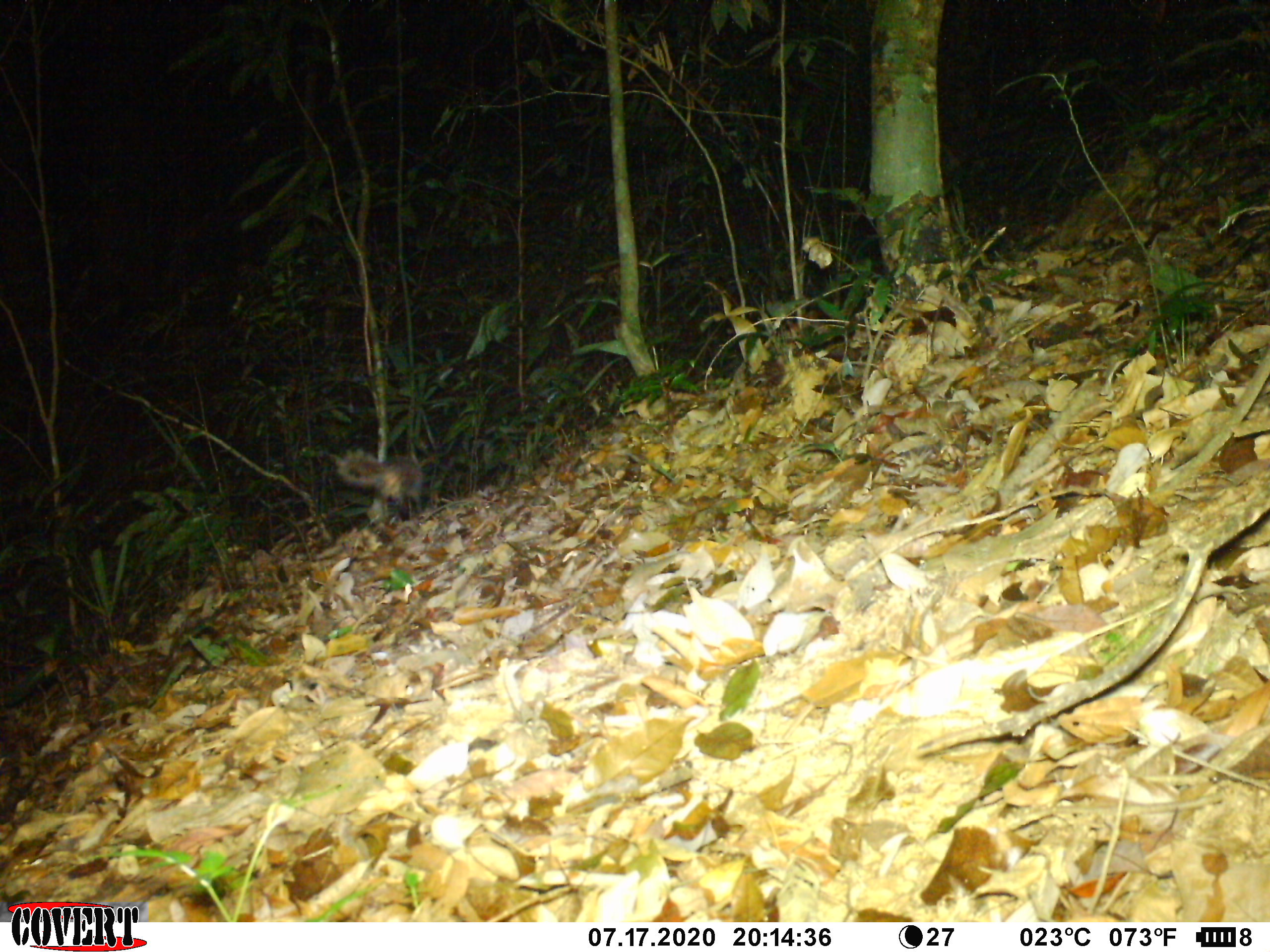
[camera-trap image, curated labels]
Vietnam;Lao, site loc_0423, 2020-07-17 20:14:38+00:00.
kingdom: Animalia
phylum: Chordata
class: Mammalia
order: Carnivora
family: Mustelidae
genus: Melogale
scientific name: Melogale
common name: ferret badger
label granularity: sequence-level